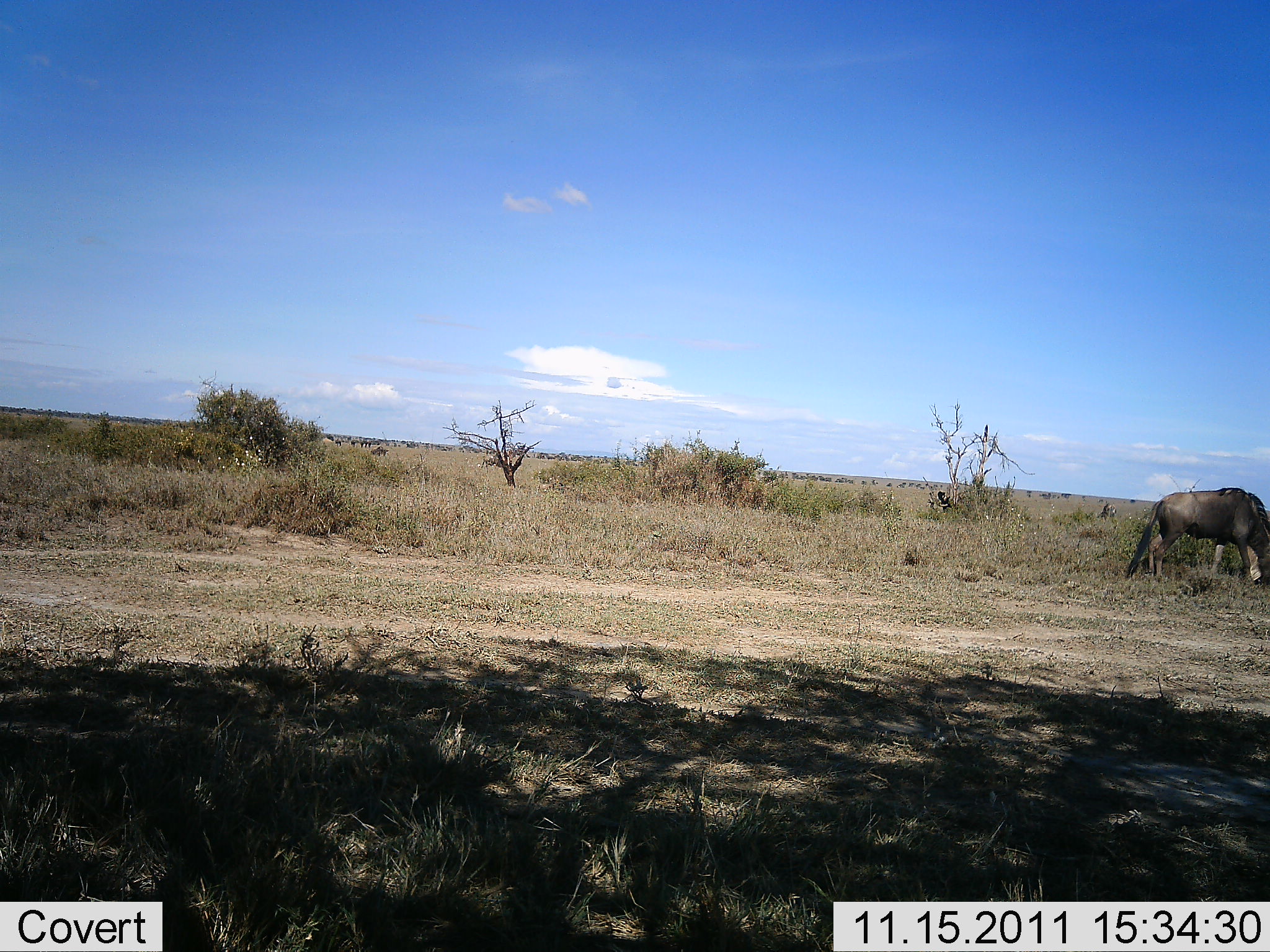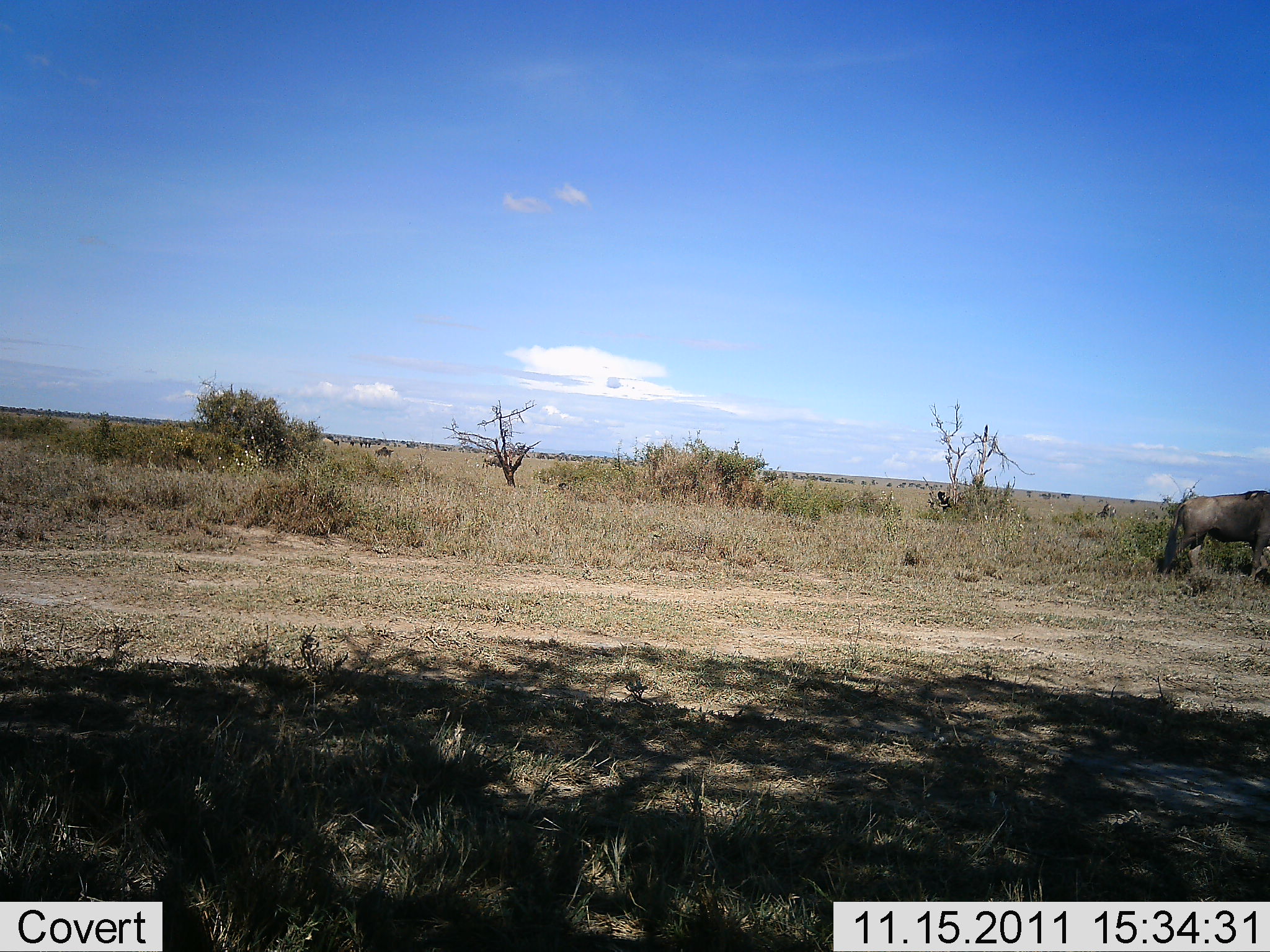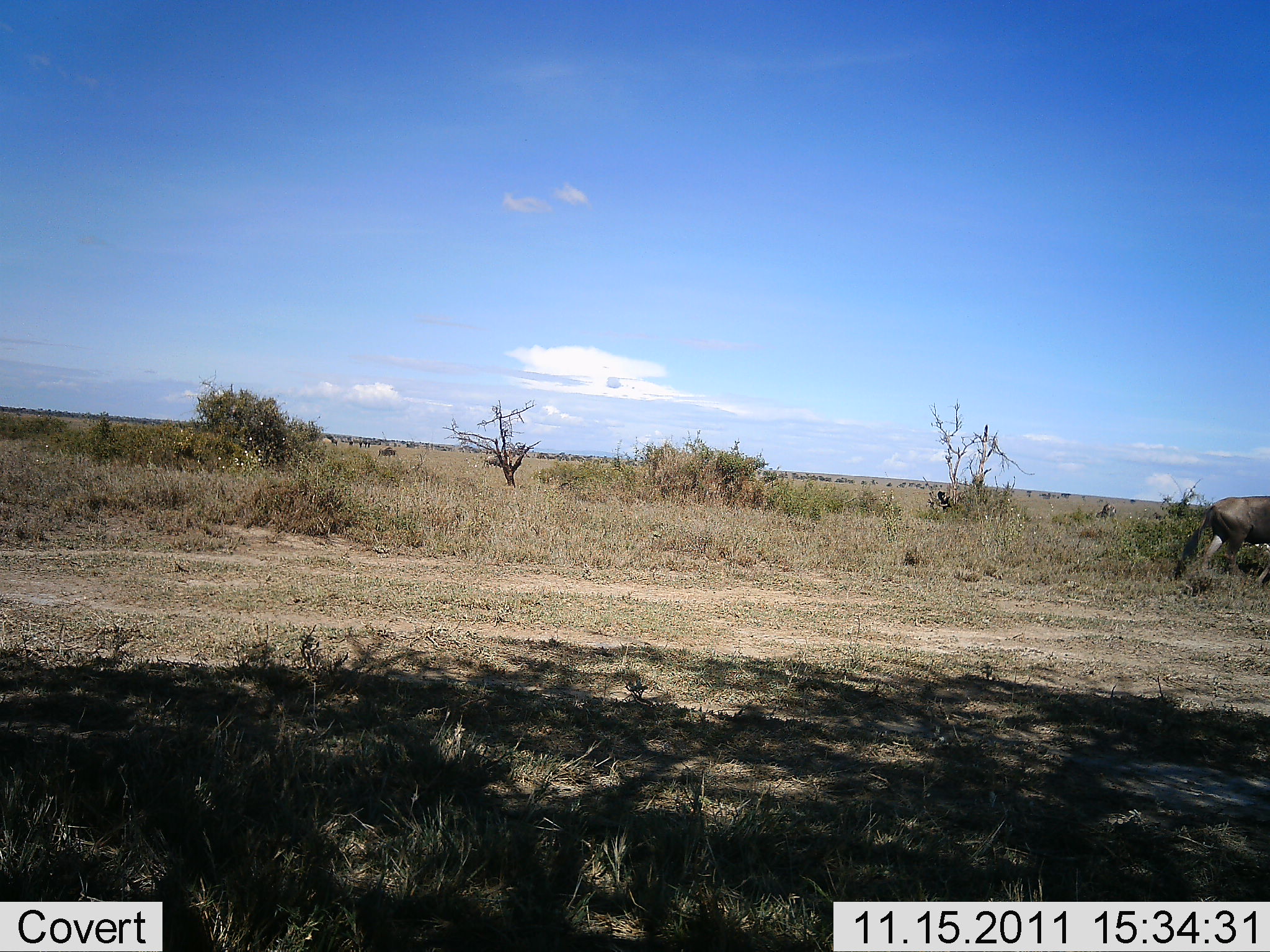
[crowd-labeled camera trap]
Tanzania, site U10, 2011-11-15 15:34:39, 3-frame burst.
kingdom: Animalia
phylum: Chordata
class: Mammalia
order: Artiodactyla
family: Bovidae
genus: Connochaetes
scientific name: Connochaetes taurinus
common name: blue wildebeest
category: wildebeest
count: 1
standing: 18%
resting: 0%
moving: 73%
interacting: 0%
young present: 0%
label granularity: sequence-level